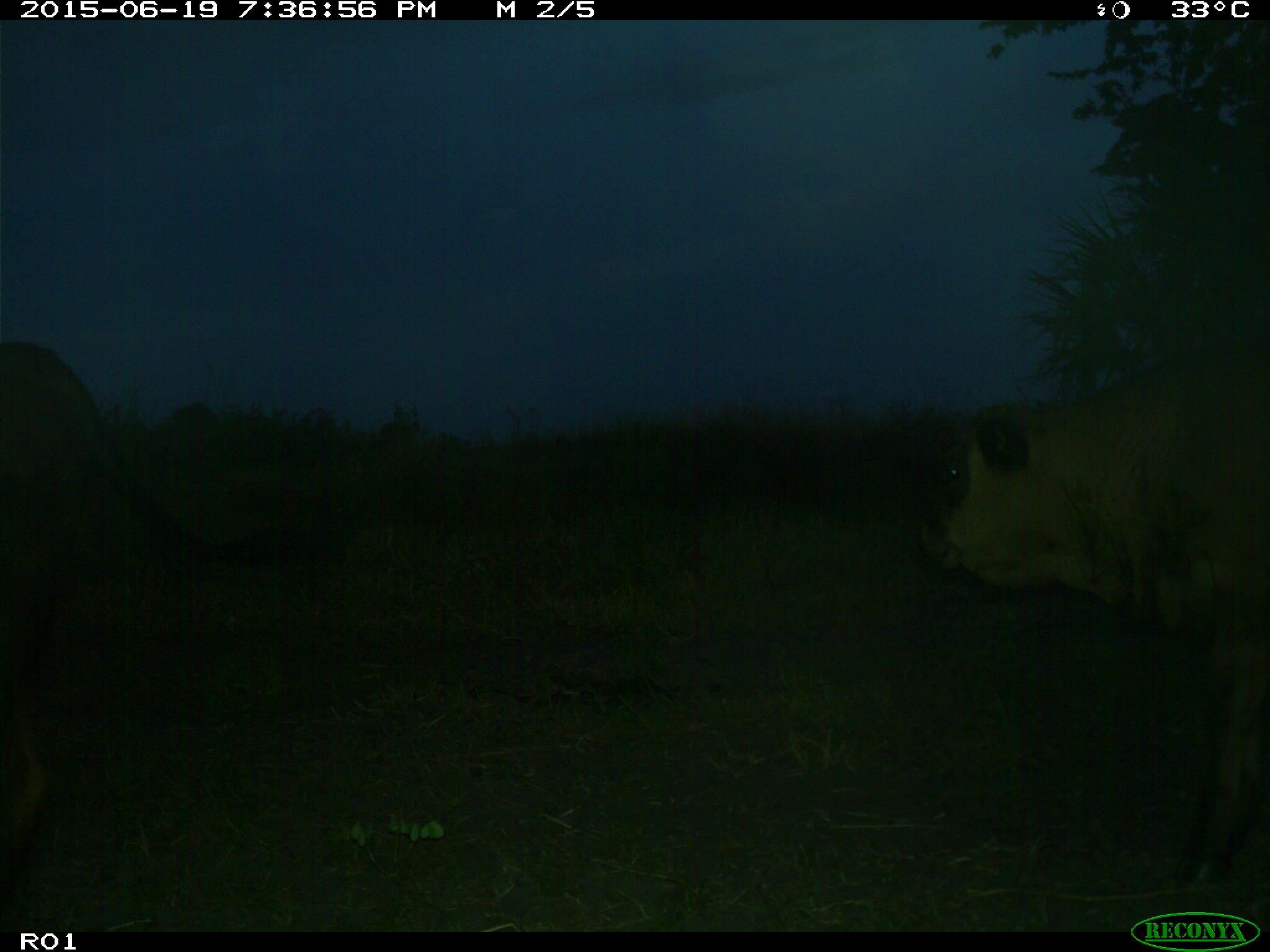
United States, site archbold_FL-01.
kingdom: Animalia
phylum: Chordata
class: Mammalia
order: Artiodactyla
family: Bovidae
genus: Bos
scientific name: Bos taurus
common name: domestic cow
Bos taurus (domestic cow).